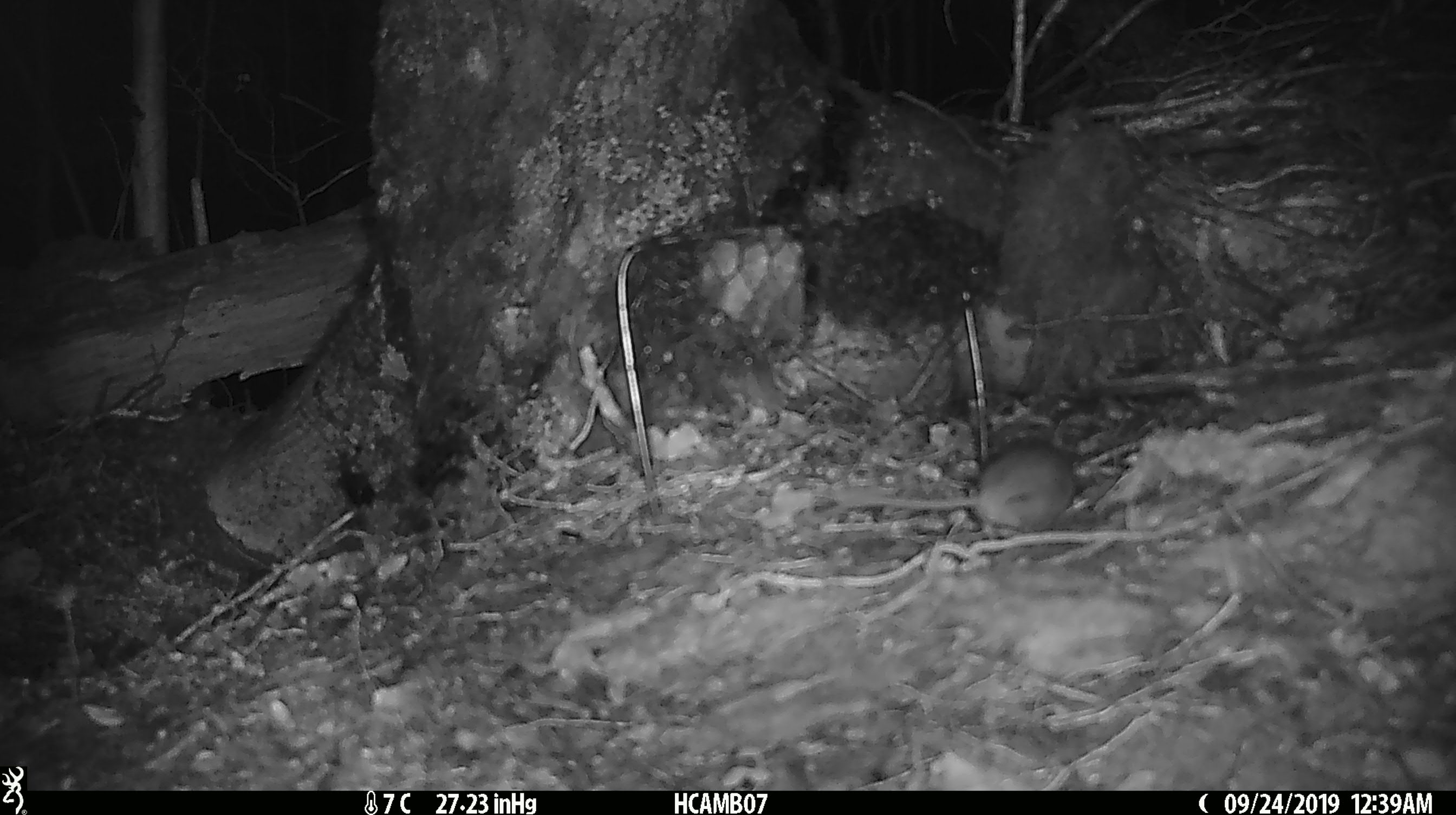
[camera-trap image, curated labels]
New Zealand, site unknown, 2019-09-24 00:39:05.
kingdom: Animalia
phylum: Chordata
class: Mammalia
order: Rodentia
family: Muridae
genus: Mus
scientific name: Mus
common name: mouse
Mouse (Mus).